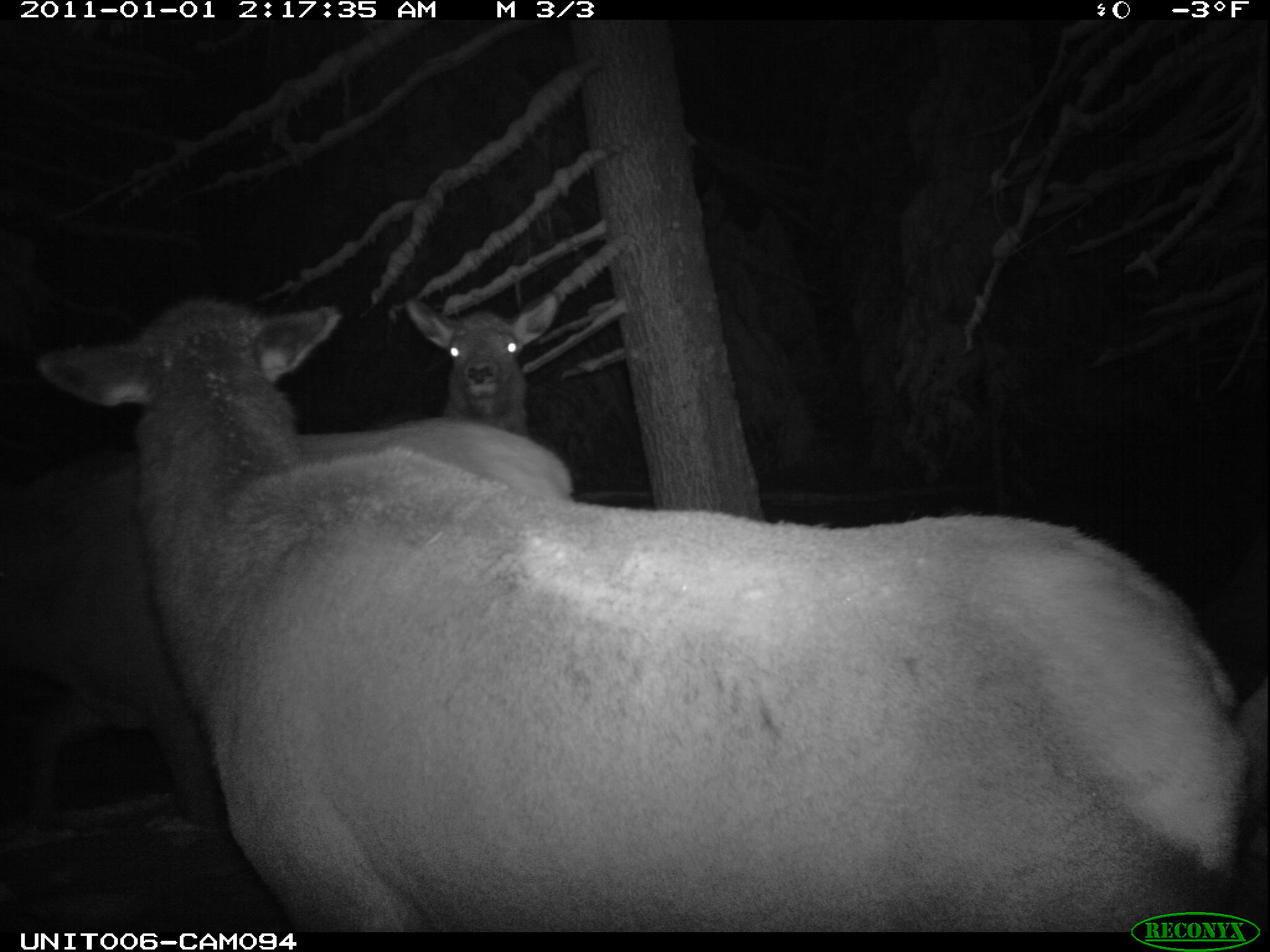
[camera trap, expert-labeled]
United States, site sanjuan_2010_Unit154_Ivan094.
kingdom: Animalia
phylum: Chordata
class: Mammalia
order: Artiodactyla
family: Cervidae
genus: Cervus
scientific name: Cervus elaphus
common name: red deer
Cervus elaphus (red deer).